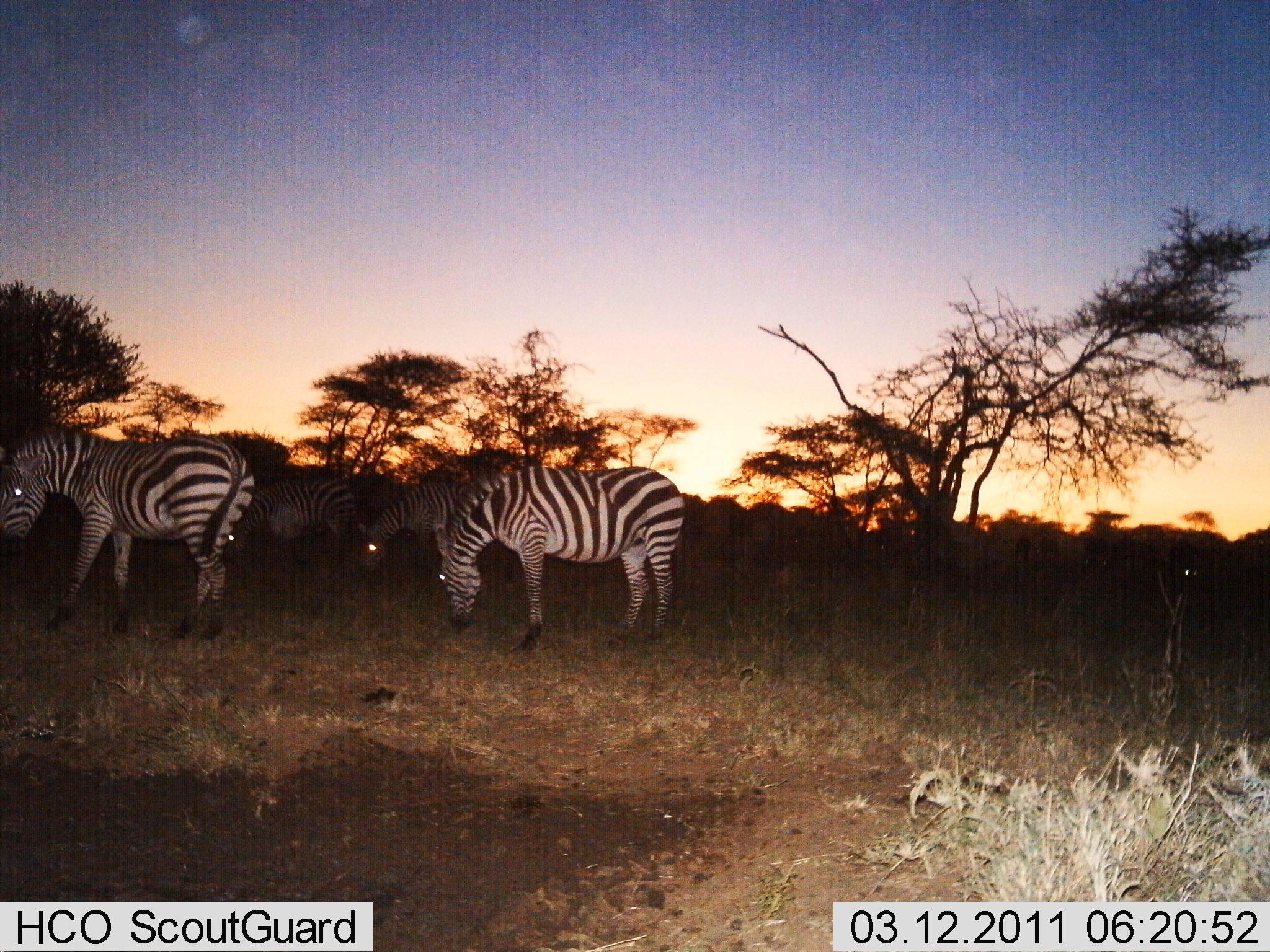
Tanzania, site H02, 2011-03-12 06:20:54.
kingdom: Animalia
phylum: Chordata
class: Mammalia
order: Perissodactyla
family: Equidae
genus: Equus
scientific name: Equus quagga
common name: plains zebra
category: zebra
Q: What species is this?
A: Zebra (plains zebra) (Equus quagga).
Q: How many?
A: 4.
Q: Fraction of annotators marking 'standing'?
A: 64%.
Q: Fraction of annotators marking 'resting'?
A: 0%.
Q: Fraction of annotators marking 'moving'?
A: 7%.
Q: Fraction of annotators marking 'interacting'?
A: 0%.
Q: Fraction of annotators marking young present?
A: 0%.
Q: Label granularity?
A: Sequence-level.